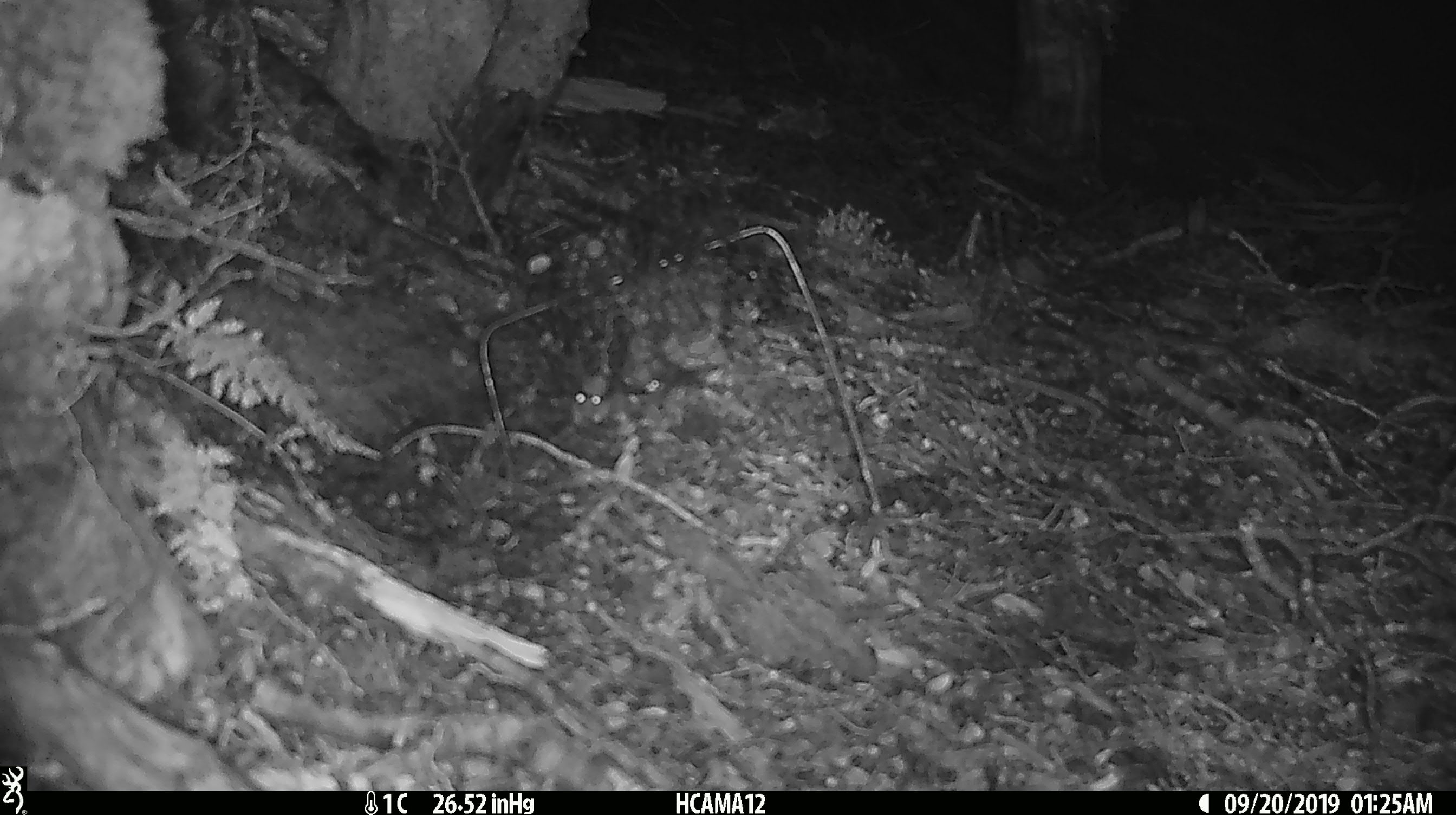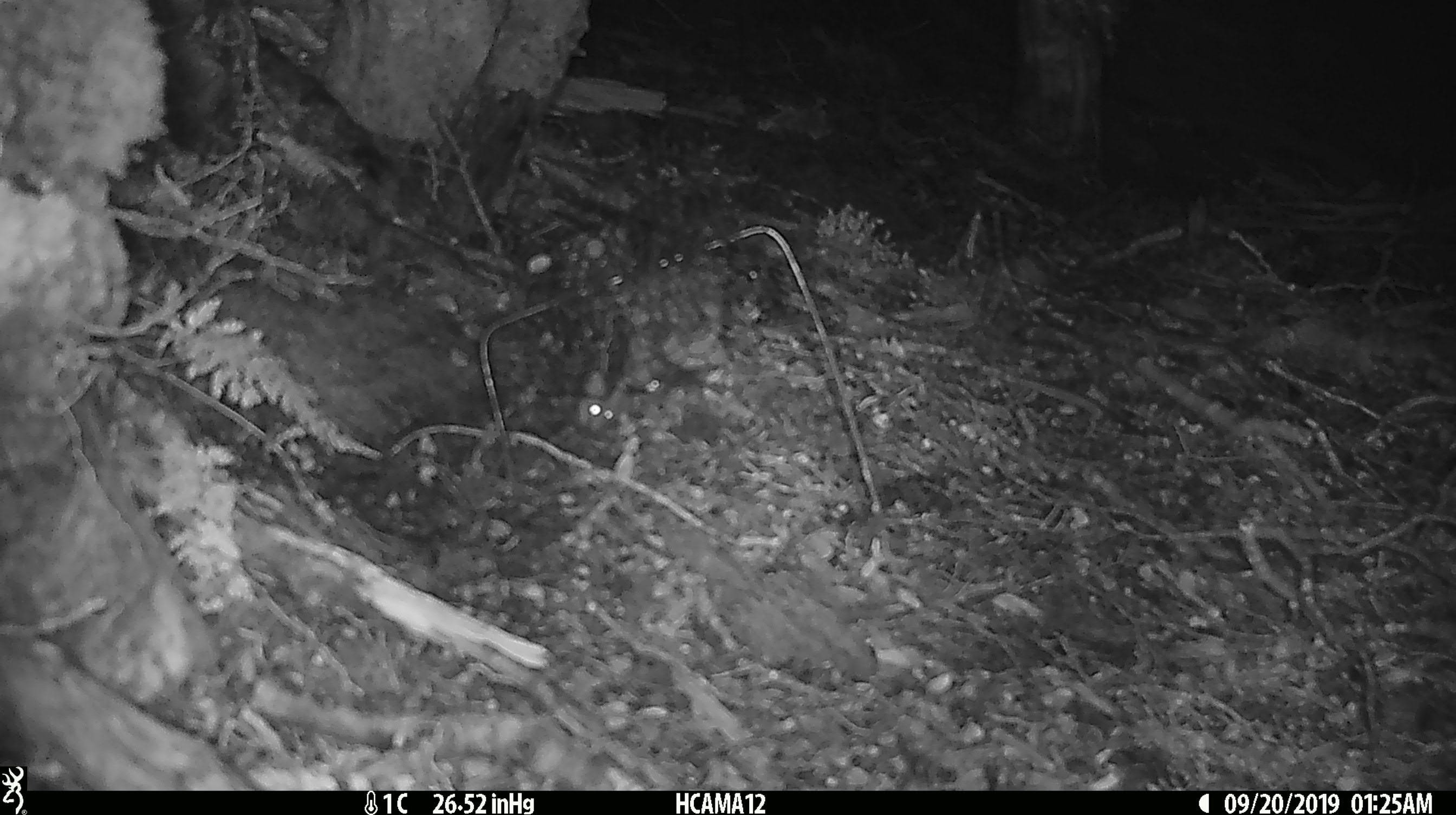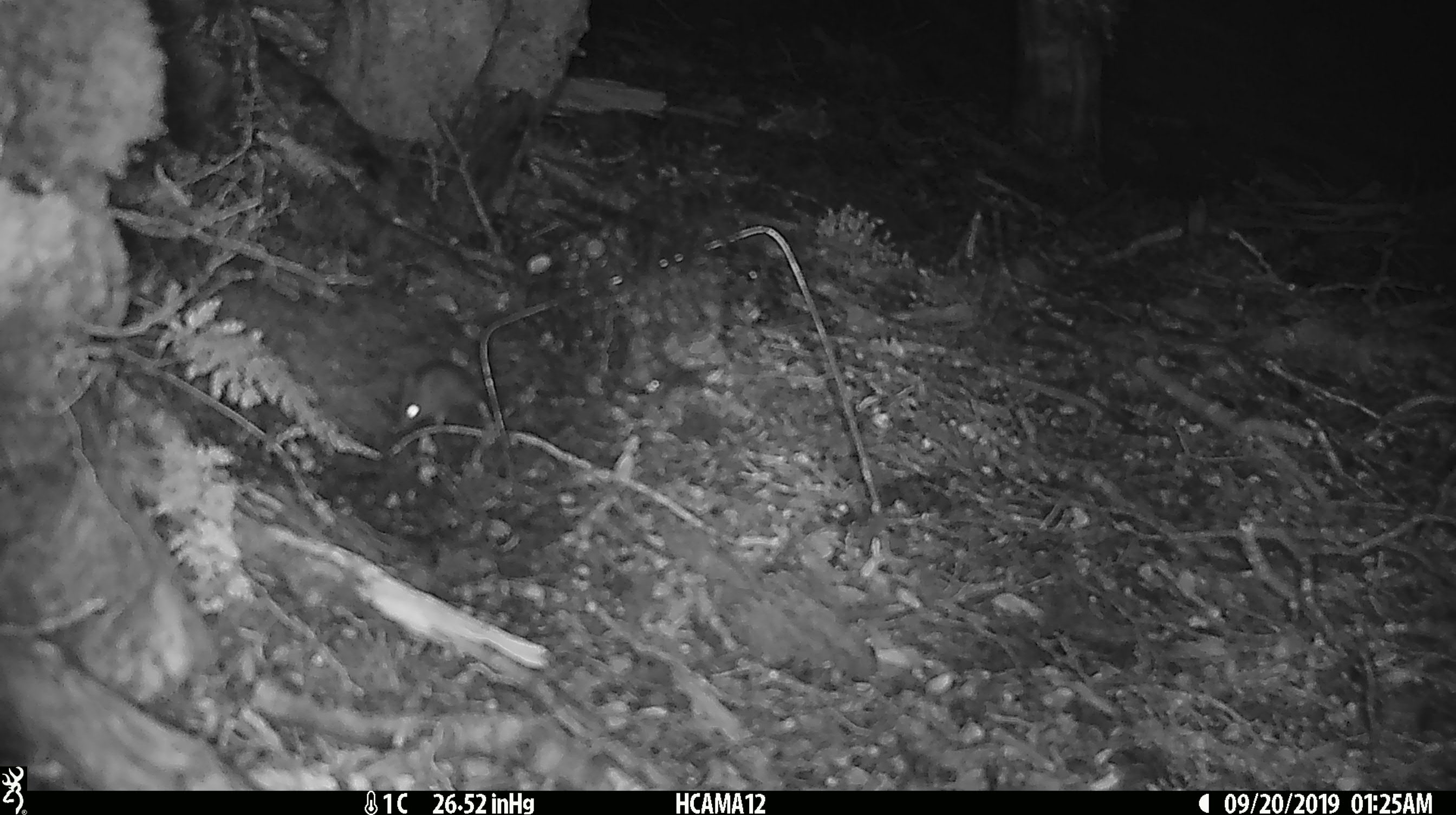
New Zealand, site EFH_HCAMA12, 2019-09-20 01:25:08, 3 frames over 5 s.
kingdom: Animalia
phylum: Chordata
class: Mammalia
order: Rodentia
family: Muridae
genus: Mus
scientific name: Mus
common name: mouse